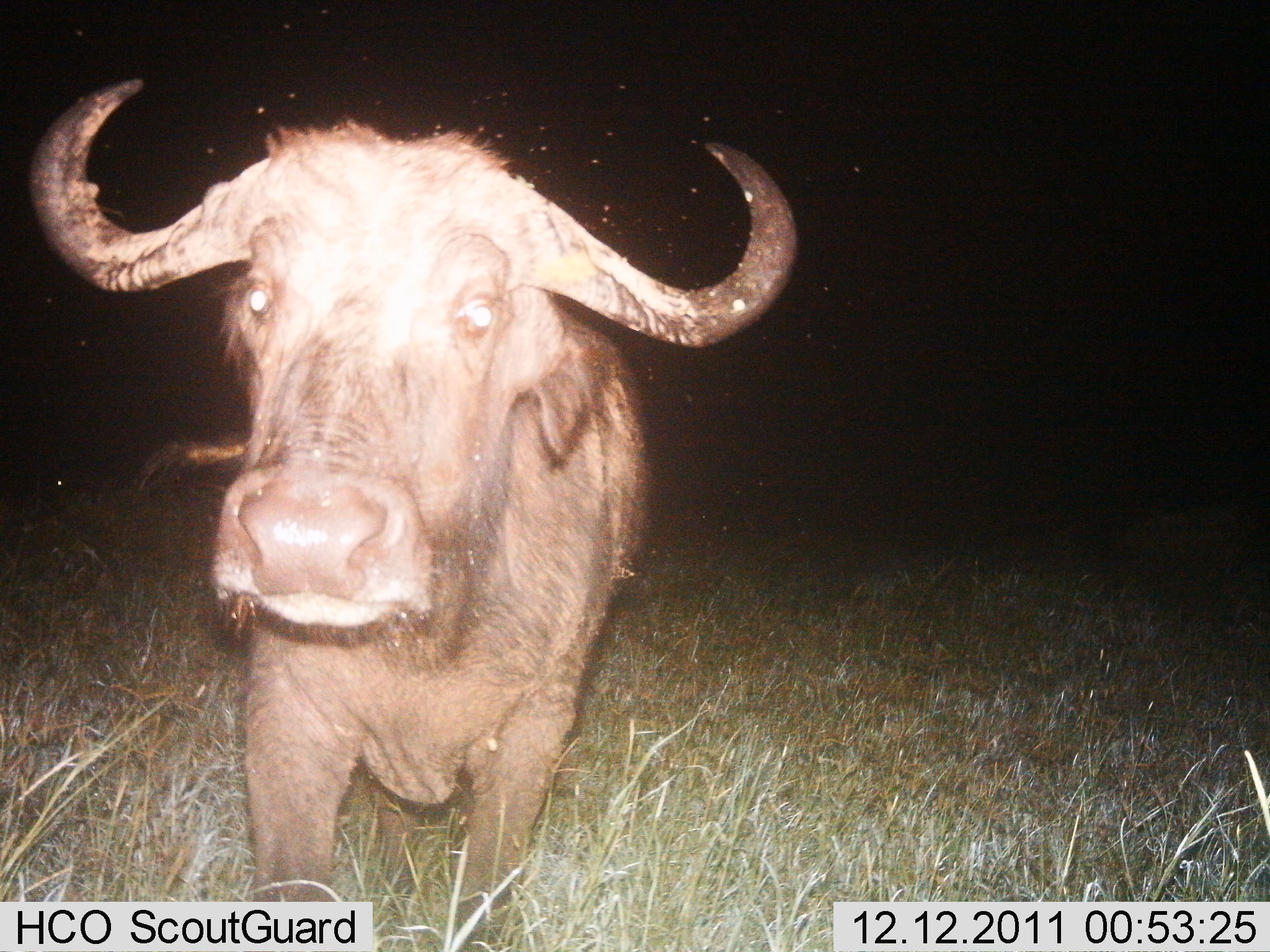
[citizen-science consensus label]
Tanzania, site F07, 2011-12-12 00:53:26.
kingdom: Animalia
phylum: Chordata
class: Mammalia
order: Artiodactyla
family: Bovidae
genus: Syncerus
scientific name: Syncerus caffer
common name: cape buffalo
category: buffalo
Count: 1.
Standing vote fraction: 77%.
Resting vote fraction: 0%.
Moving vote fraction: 15%.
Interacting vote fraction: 8%.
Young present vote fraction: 0%.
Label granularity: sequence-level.